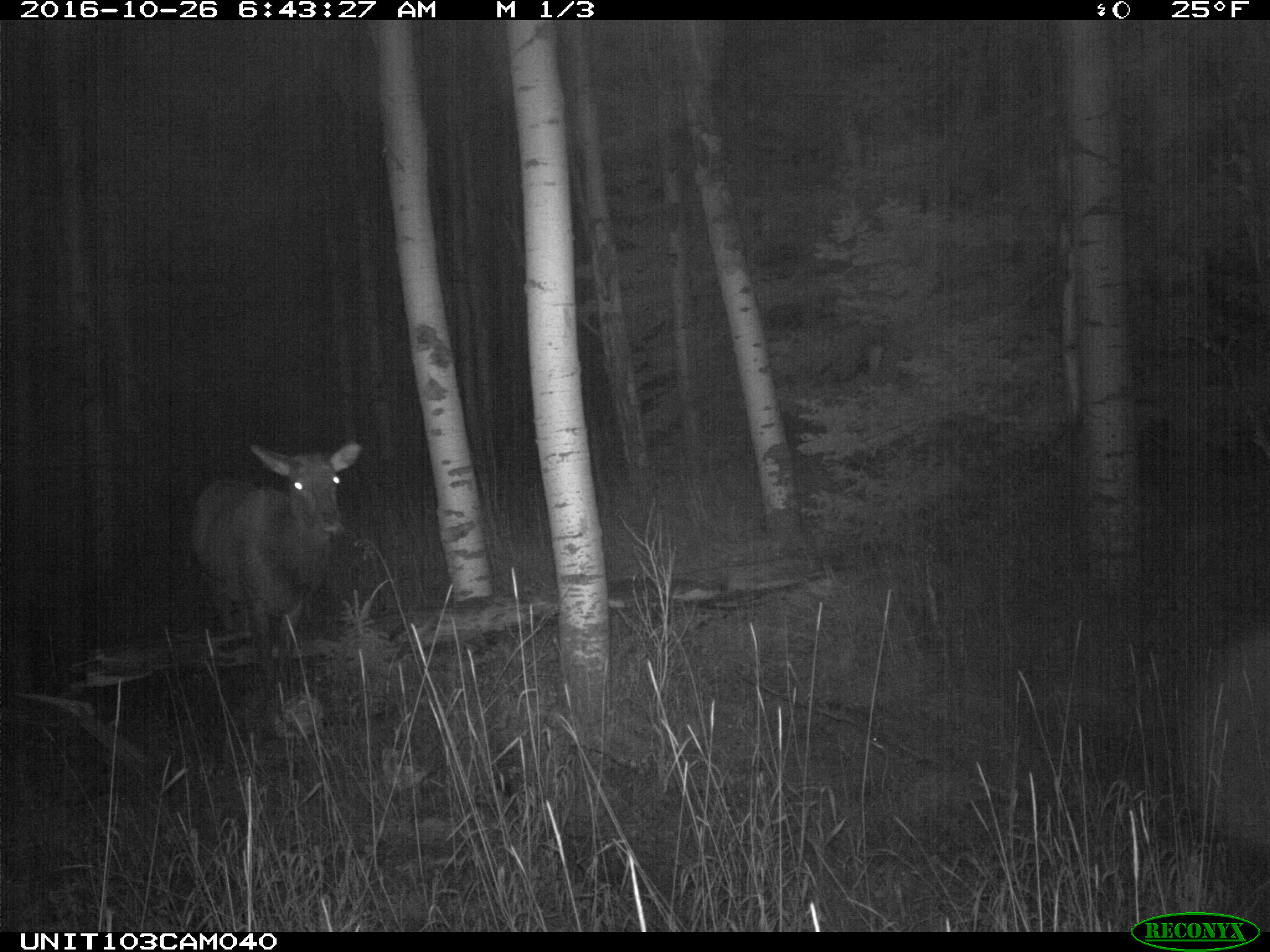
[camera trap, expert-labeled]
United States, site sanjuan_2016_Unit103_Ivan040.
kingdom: Animalia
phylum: Chordata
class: Mammalia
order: Artiodactyla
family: Cervidae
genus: Cervus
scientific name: Cervus elaphus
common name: red deer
Cervus elaphus (red deer).